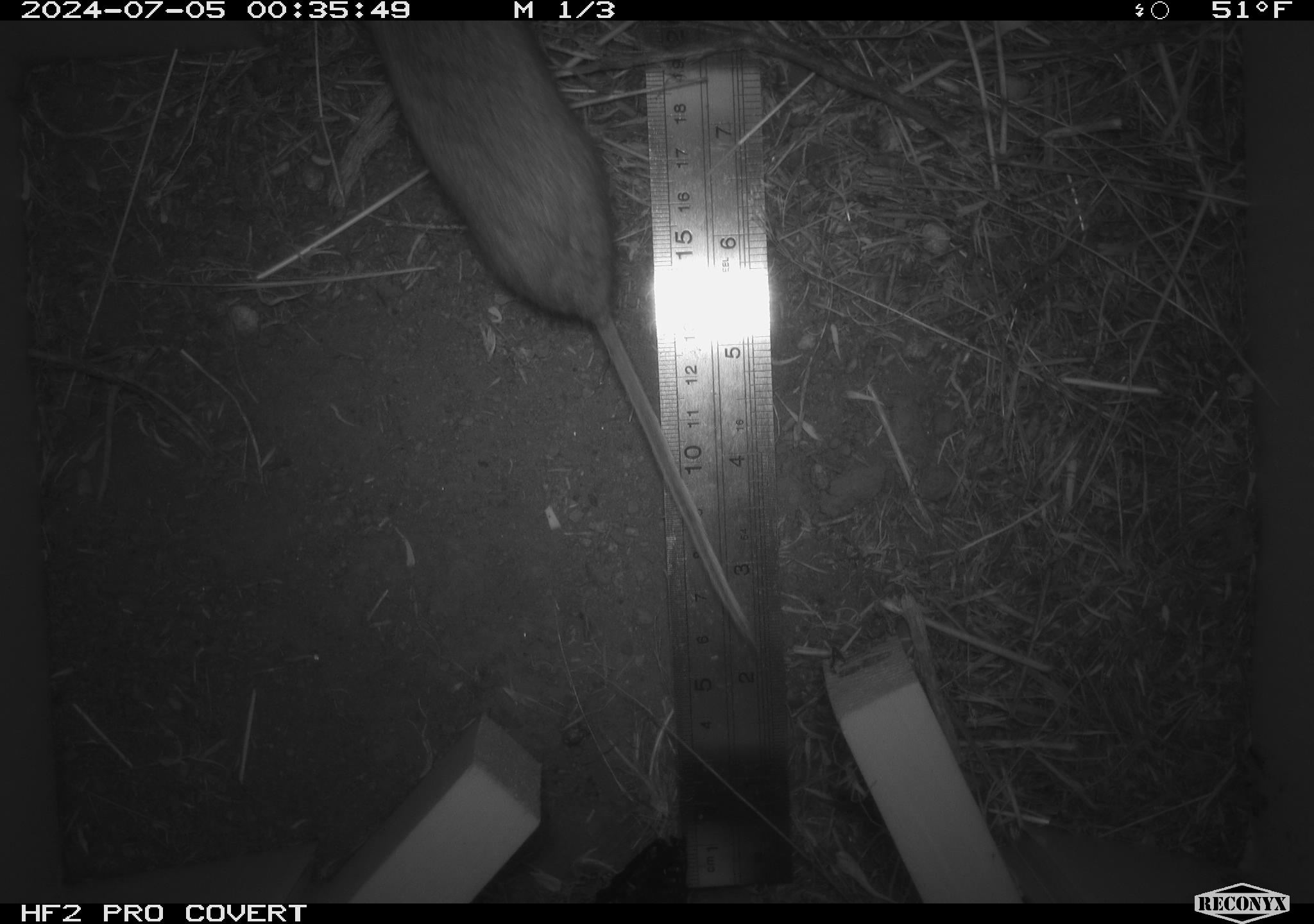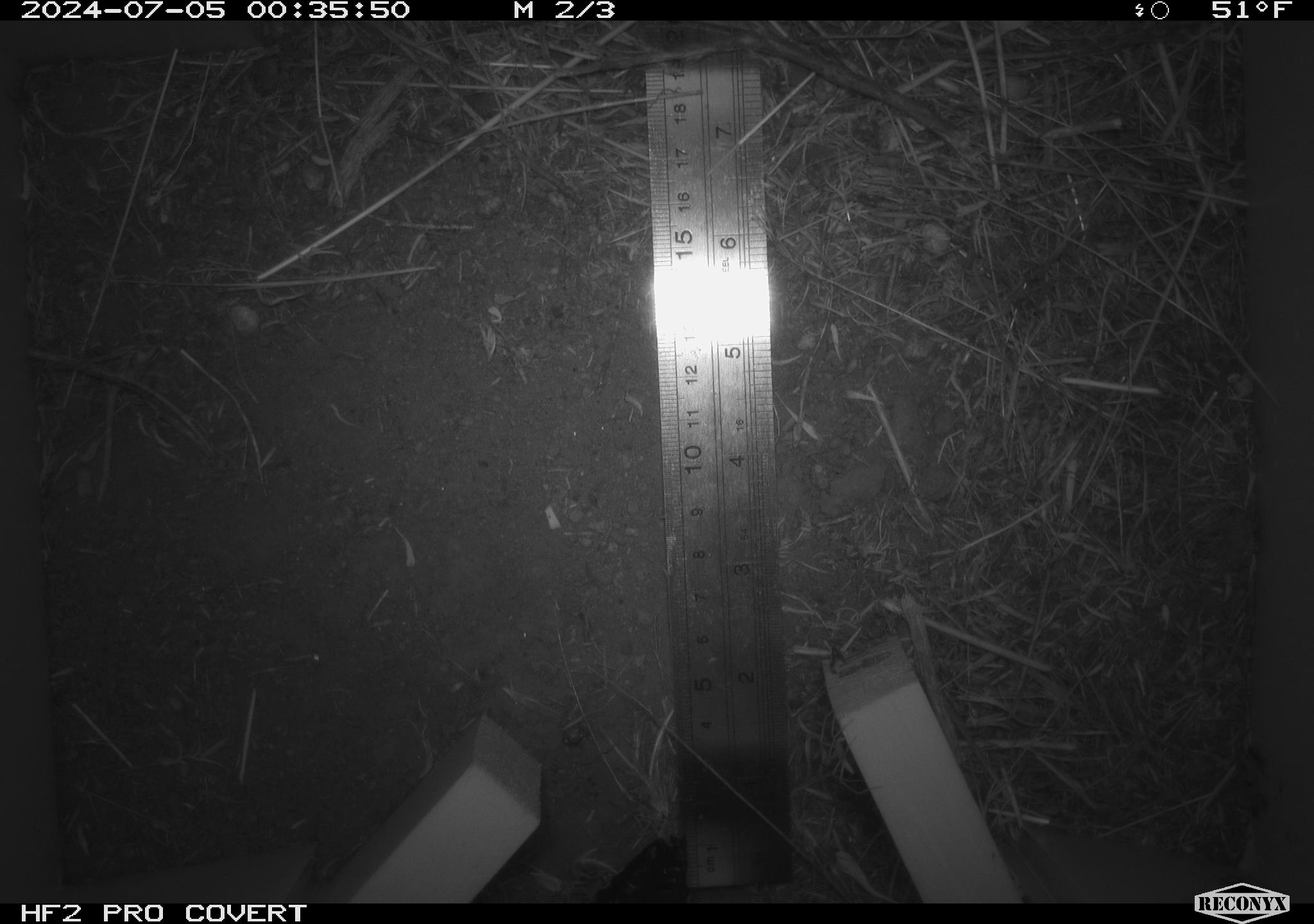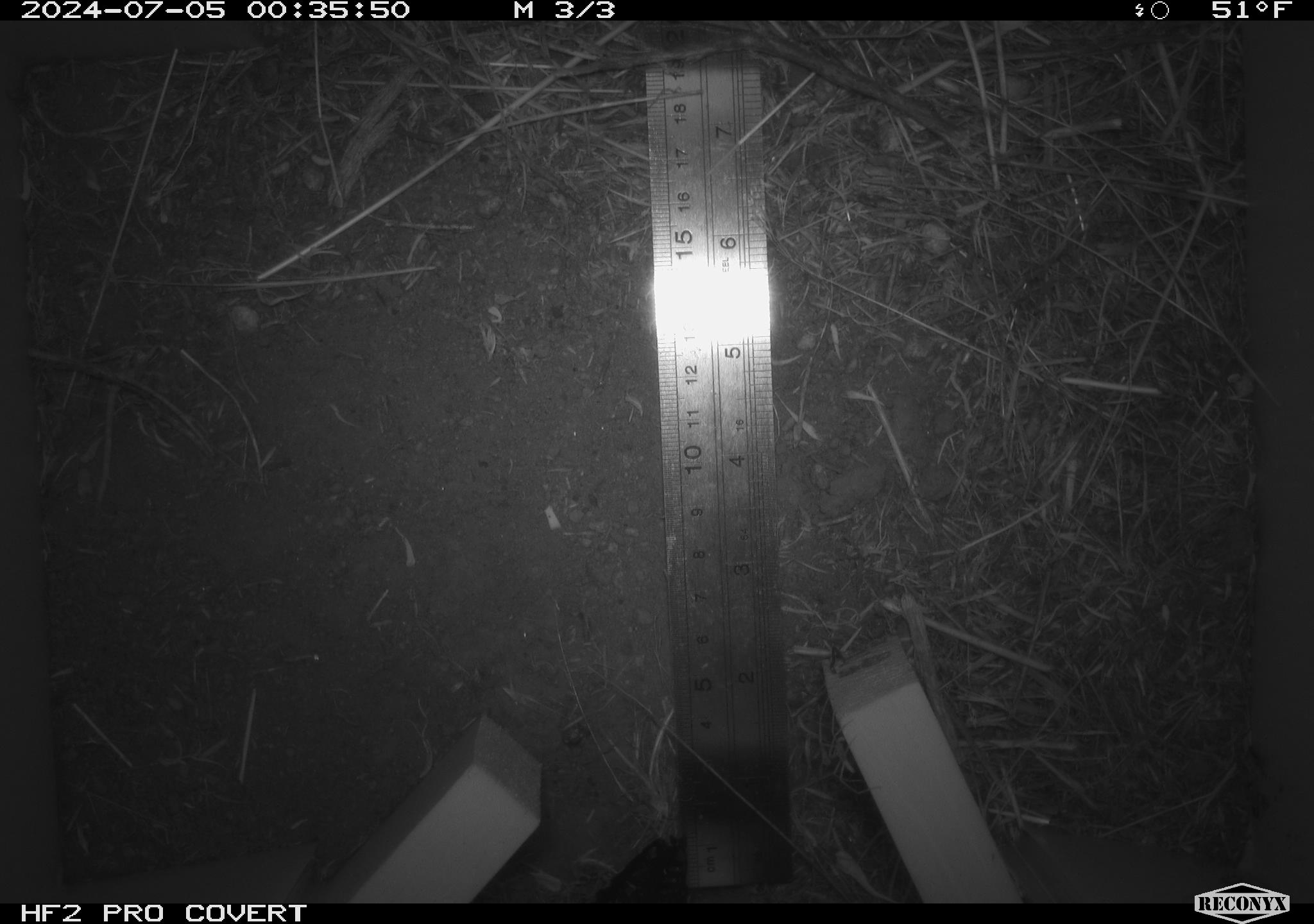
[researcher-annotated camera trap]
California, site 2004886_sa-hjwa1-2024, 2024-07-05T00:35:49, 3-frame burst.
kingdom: Animalia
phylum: Chordata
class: Mammalia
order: Rodentia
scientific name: Rodentia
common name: rodent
Rodent (Rodentia).